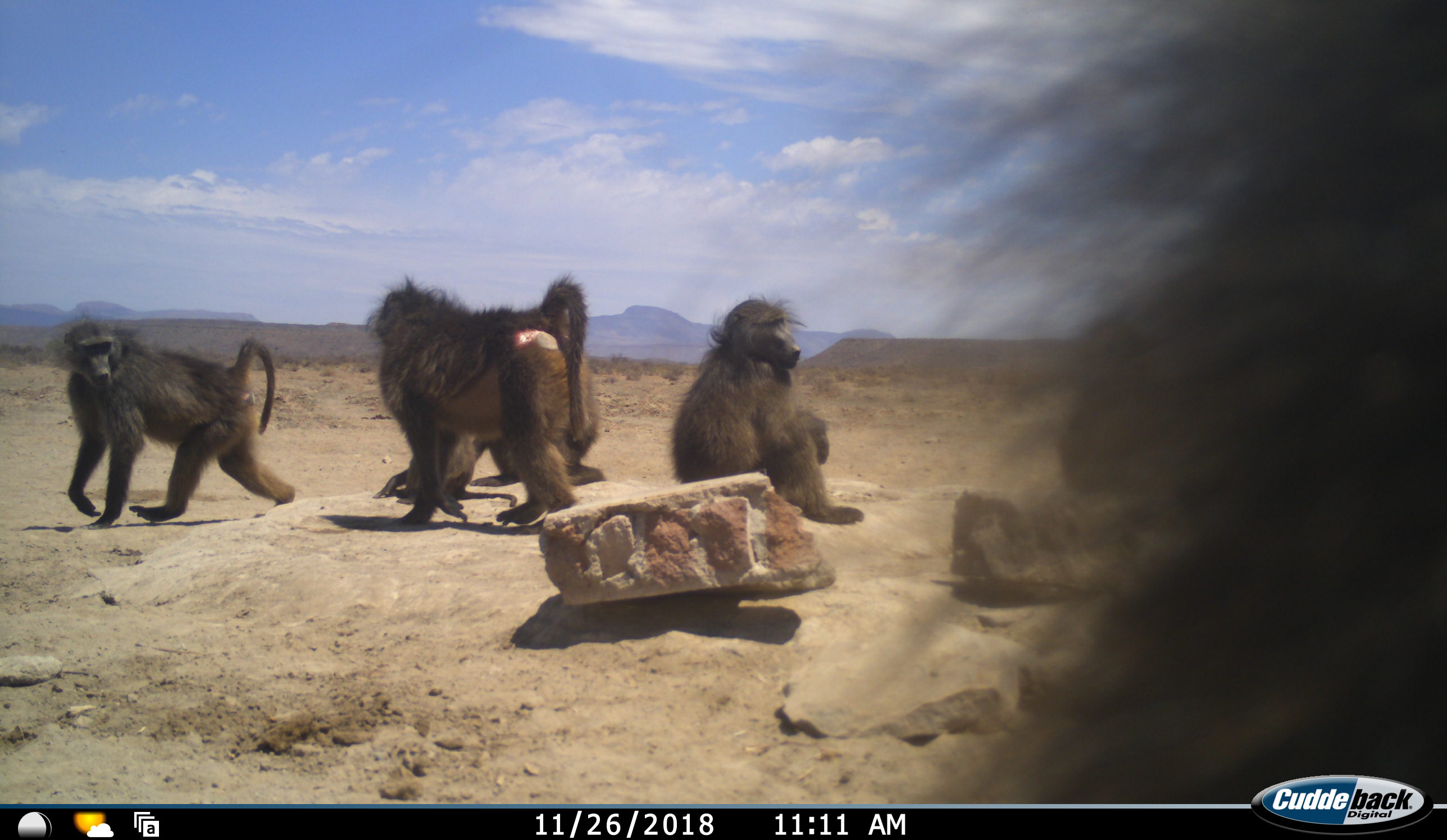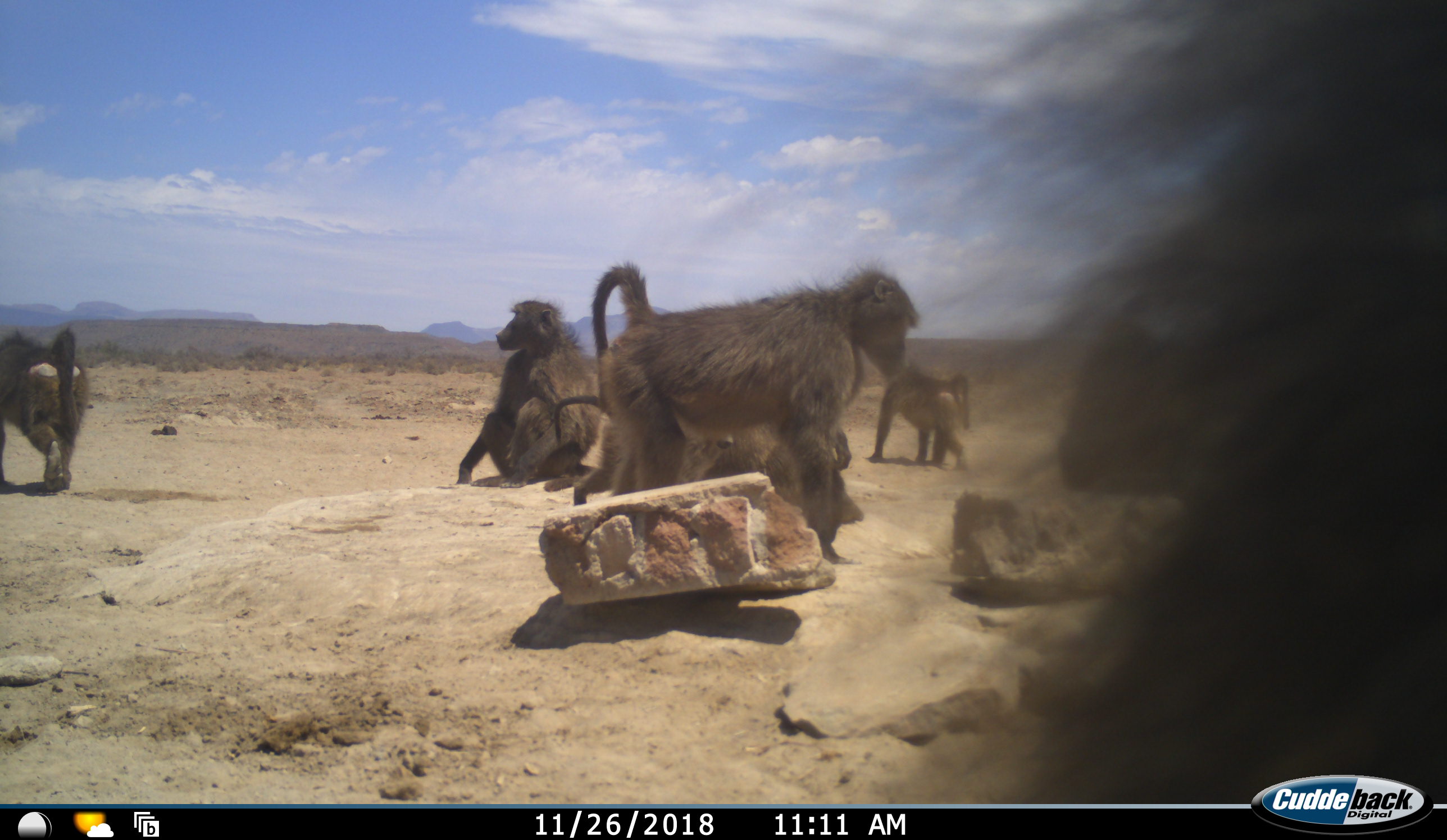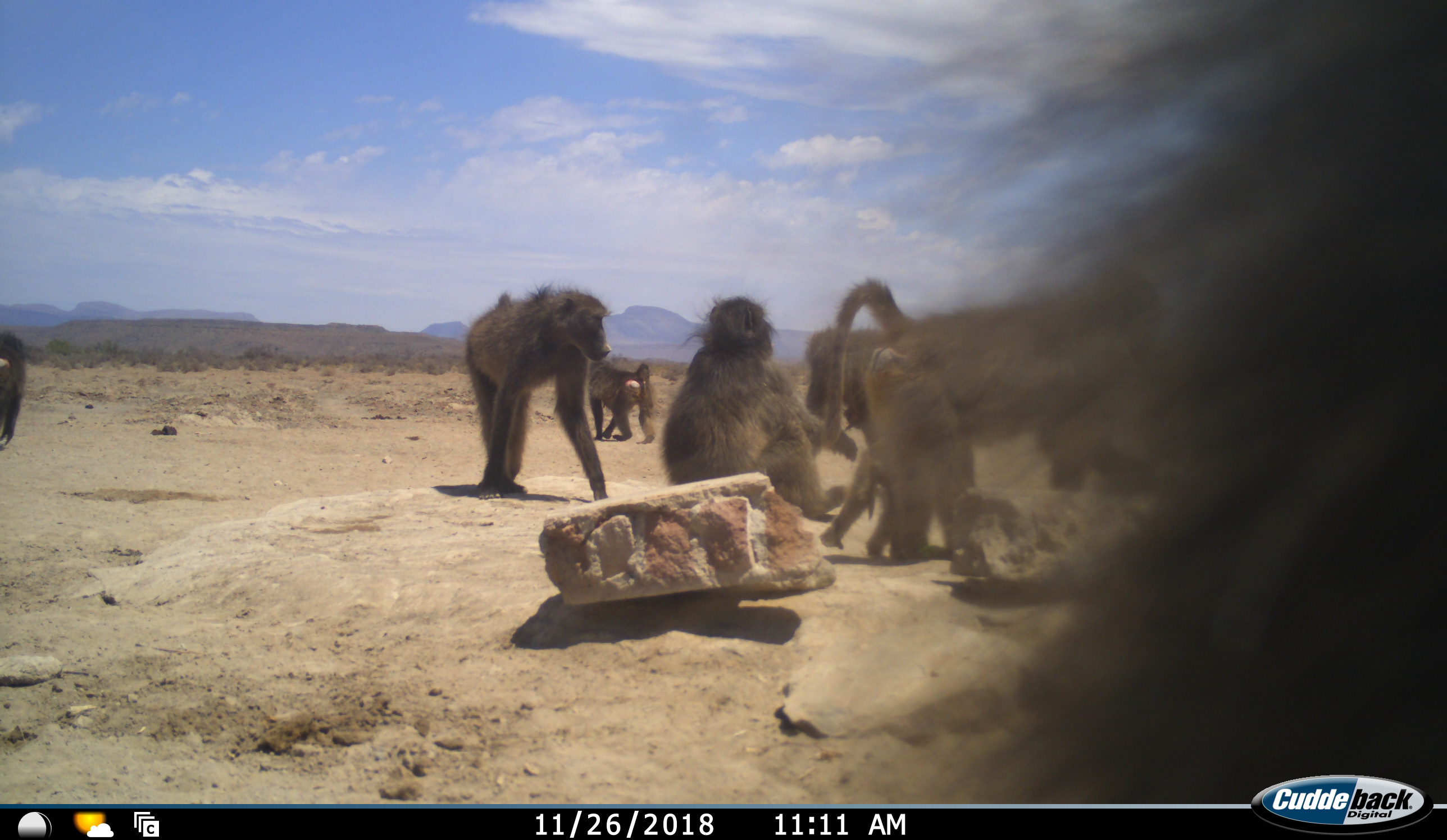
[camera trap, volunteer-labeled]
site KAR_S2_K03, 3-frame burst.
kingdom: Animalia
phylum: Chordata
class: Mammalia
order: Primates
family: Cercopithecidae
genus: Papio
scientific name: Papio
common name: baboon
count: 8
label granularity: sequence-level